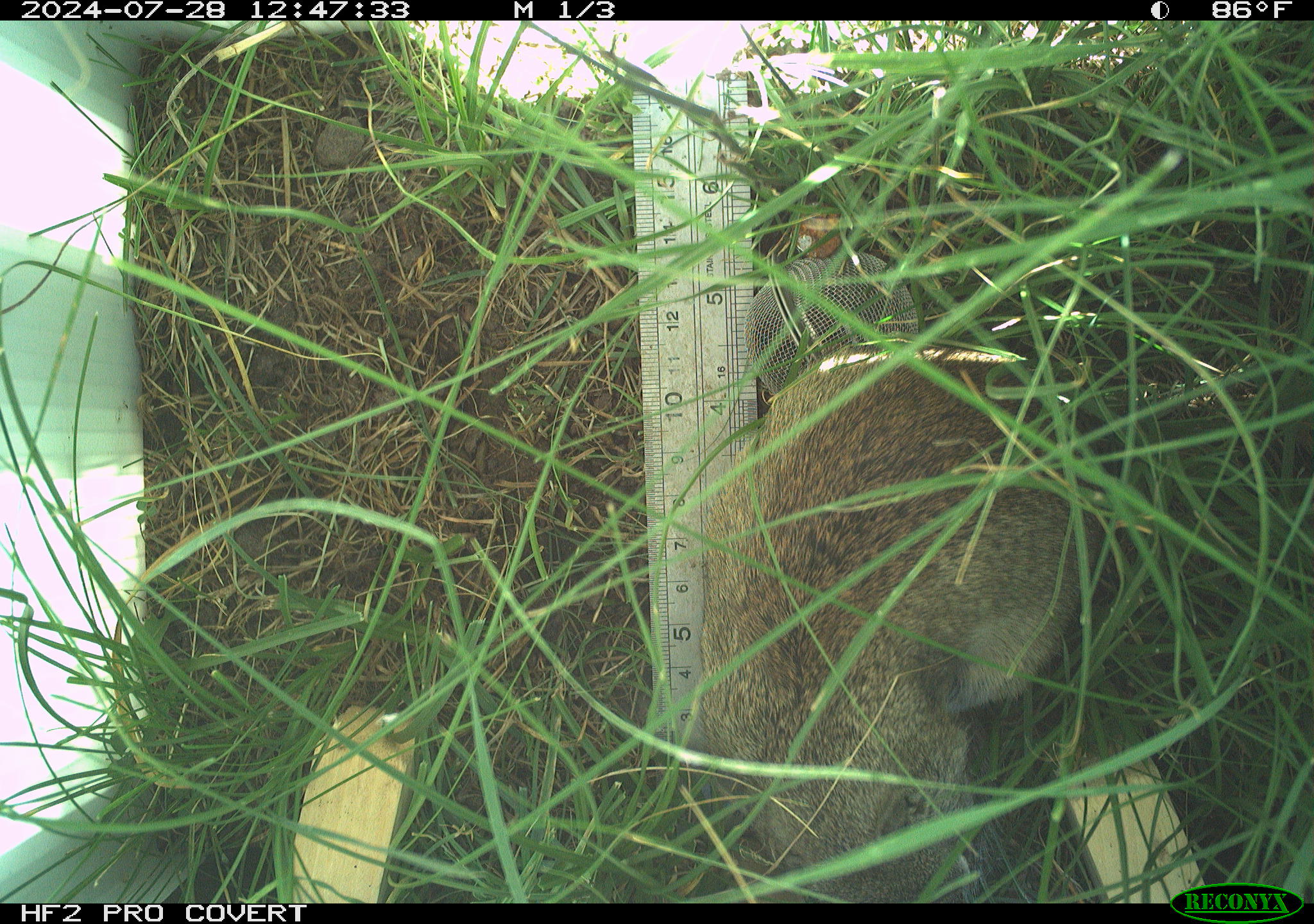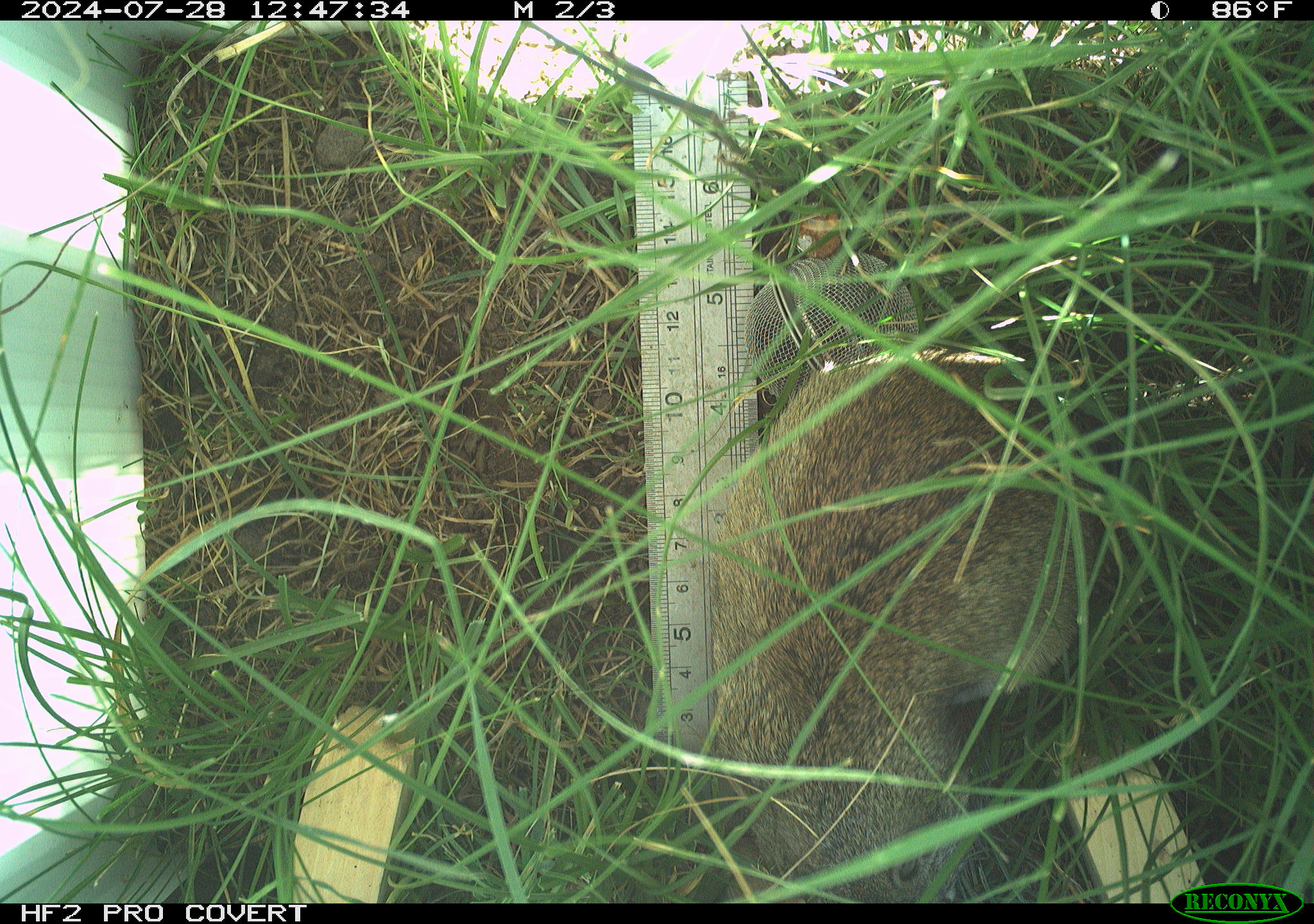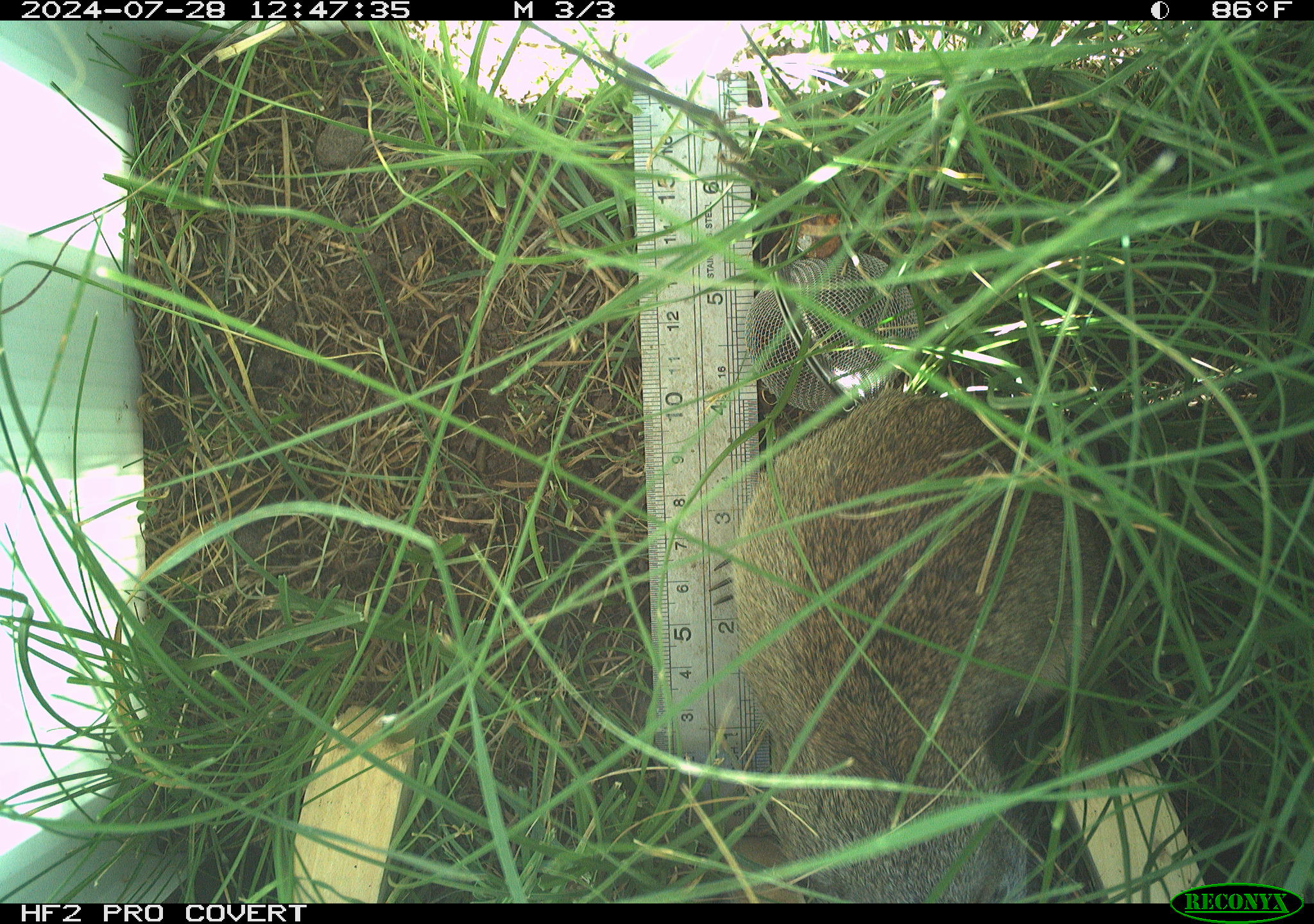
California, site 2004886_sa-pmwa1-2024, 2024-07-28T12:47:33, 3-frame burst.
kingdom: Animalia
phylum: Chordata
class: Mammalia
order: Rodentia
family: Sciuridae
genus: Urocitellus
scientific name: Urocitellus beldingi beldingi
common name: belding's ground squirrel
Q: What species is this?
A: Belding's ground squirrel (Urocitellus beldingi beldingi).